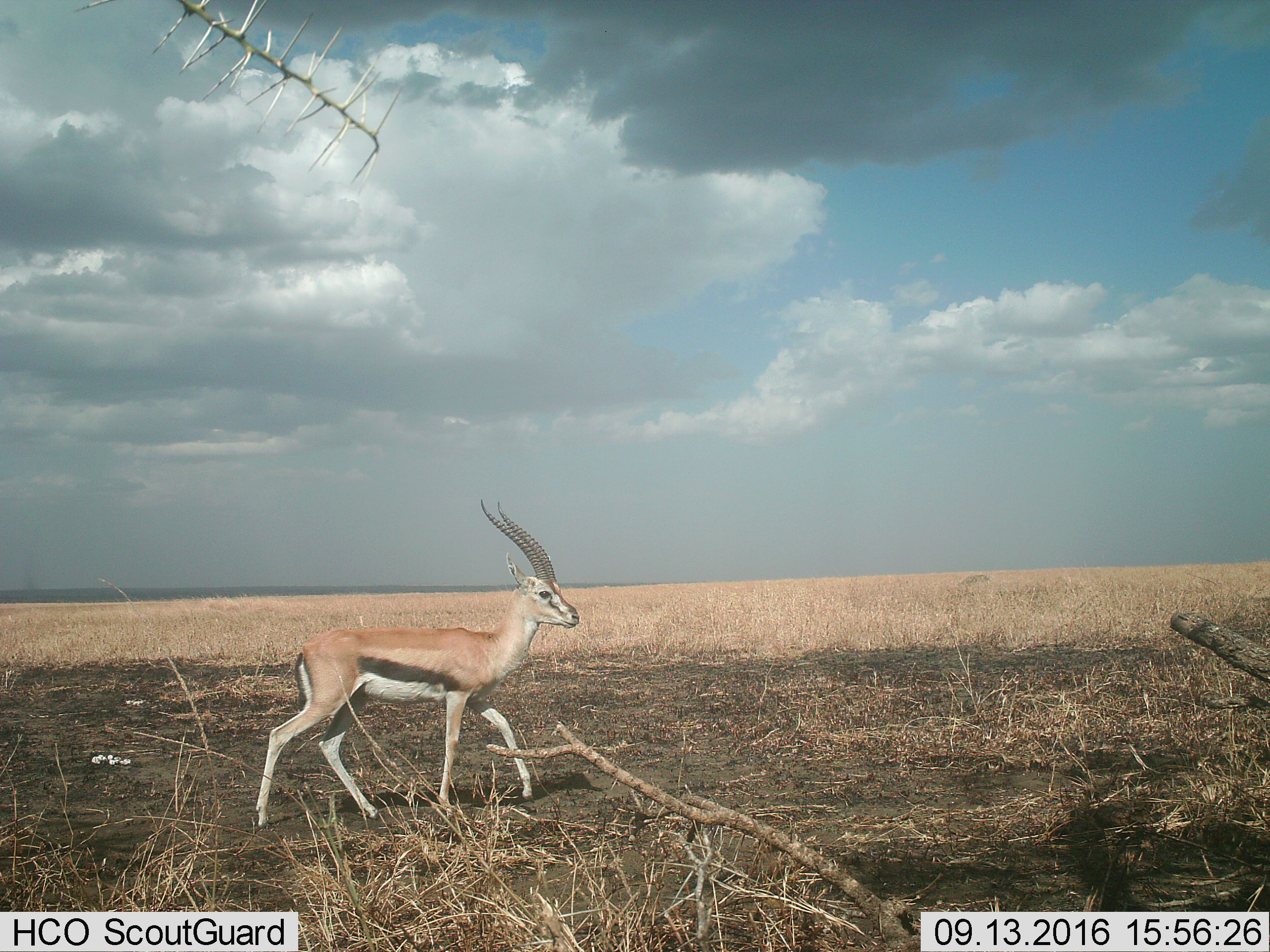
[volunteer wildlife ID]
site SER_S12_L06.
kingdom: Animalia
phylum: Chordata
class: Mammalia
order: Artiodactyla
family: Bovidae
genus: Eudorcas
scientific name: Eudorcas thomsonii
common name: thomson's gazelle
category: gazellethomsons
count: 1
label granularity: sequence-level